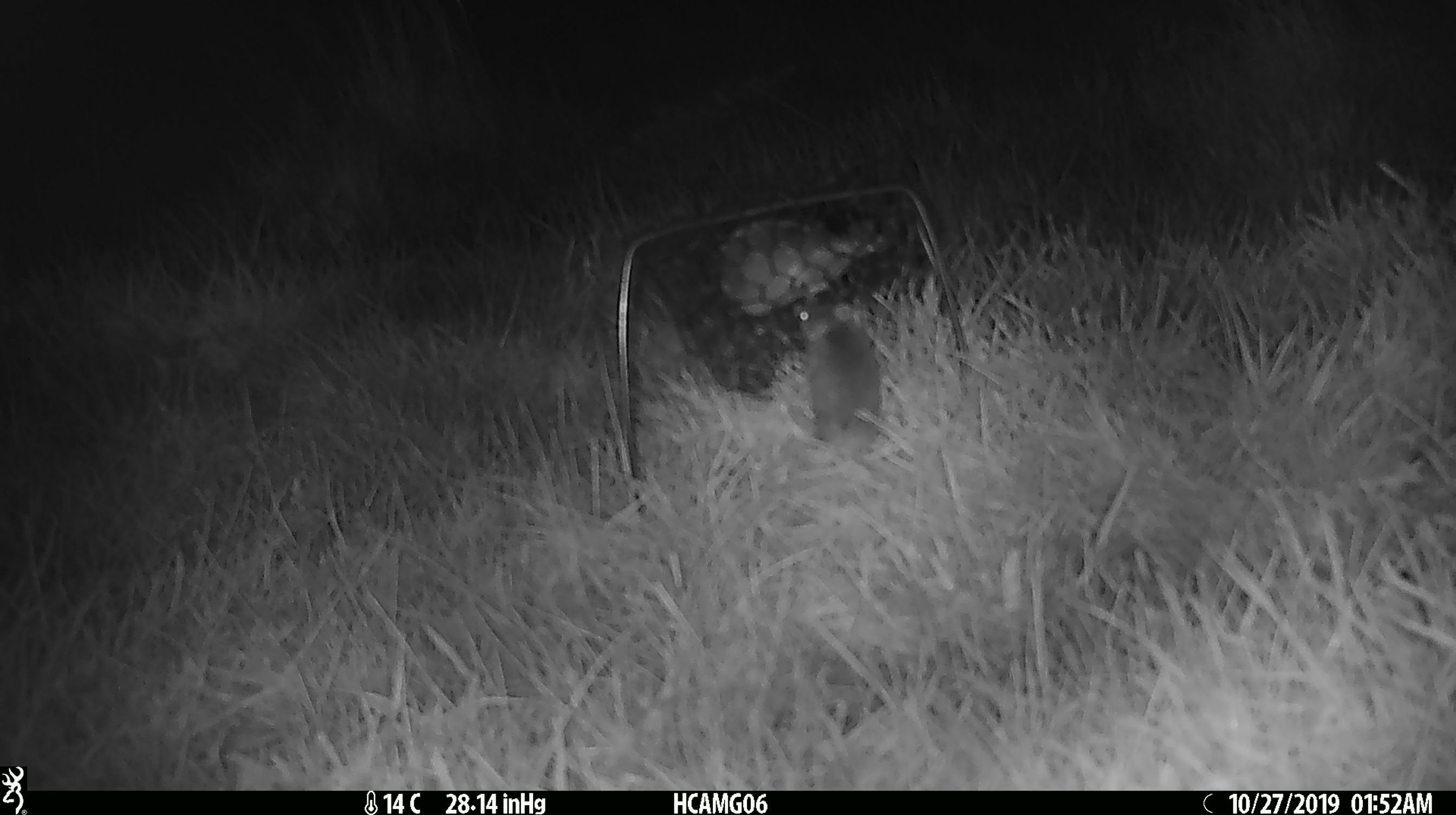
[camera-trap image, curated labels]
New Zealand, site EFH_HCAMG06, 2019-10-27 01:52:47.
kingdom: Animalia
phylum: Chordata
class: Mammalia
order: Rodentia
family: Muridae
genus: Mus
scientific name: Mus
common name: mouse